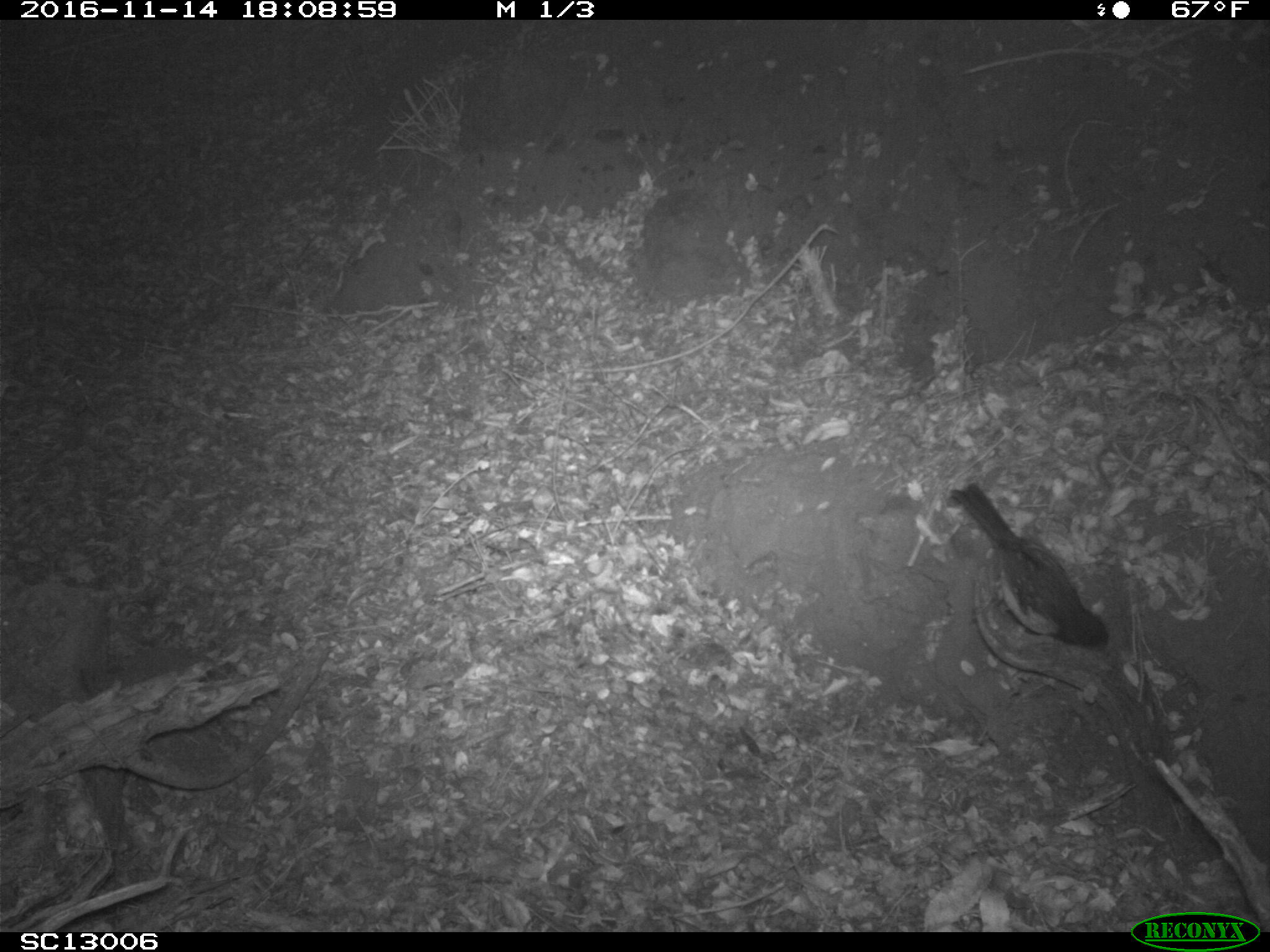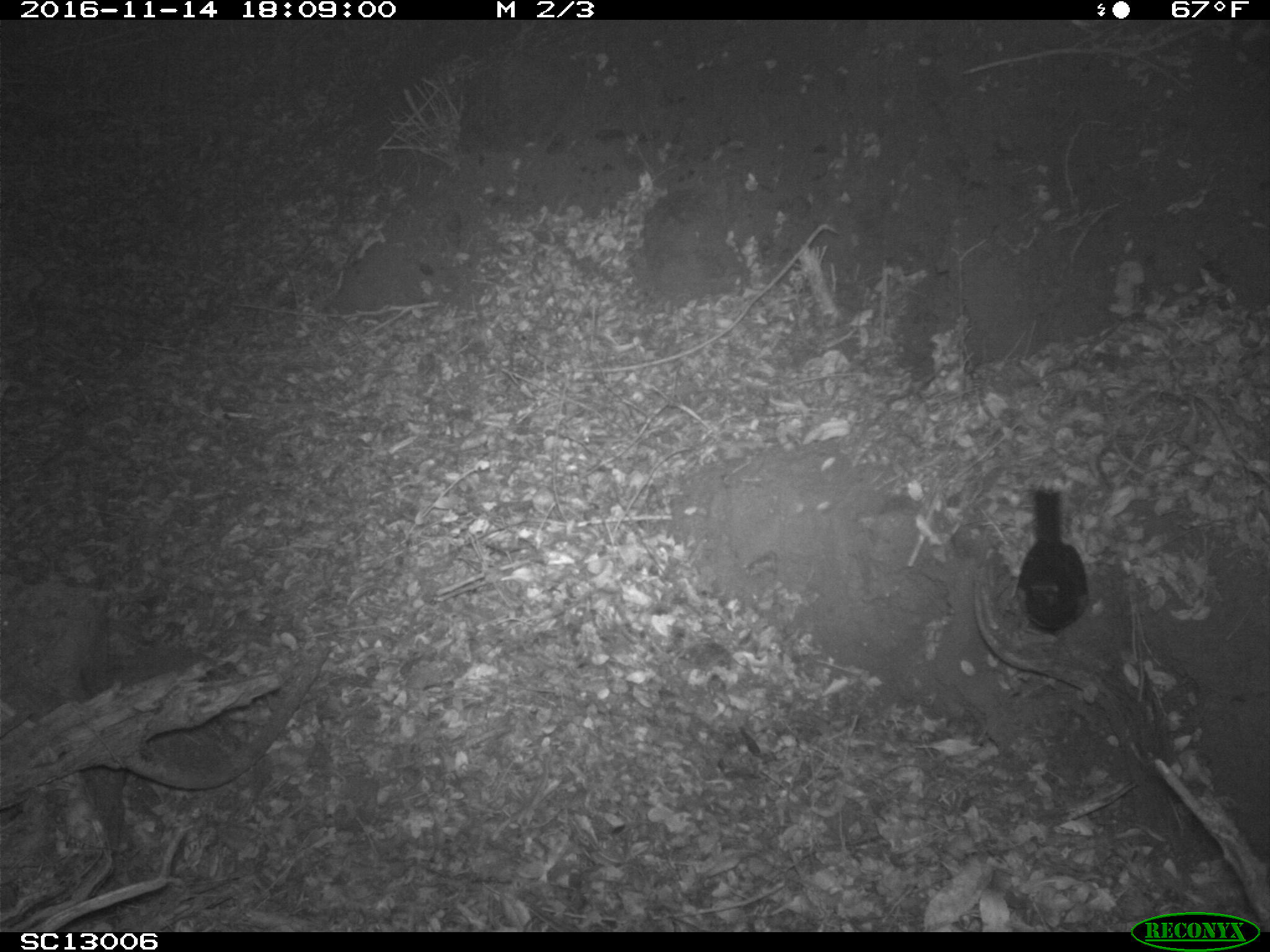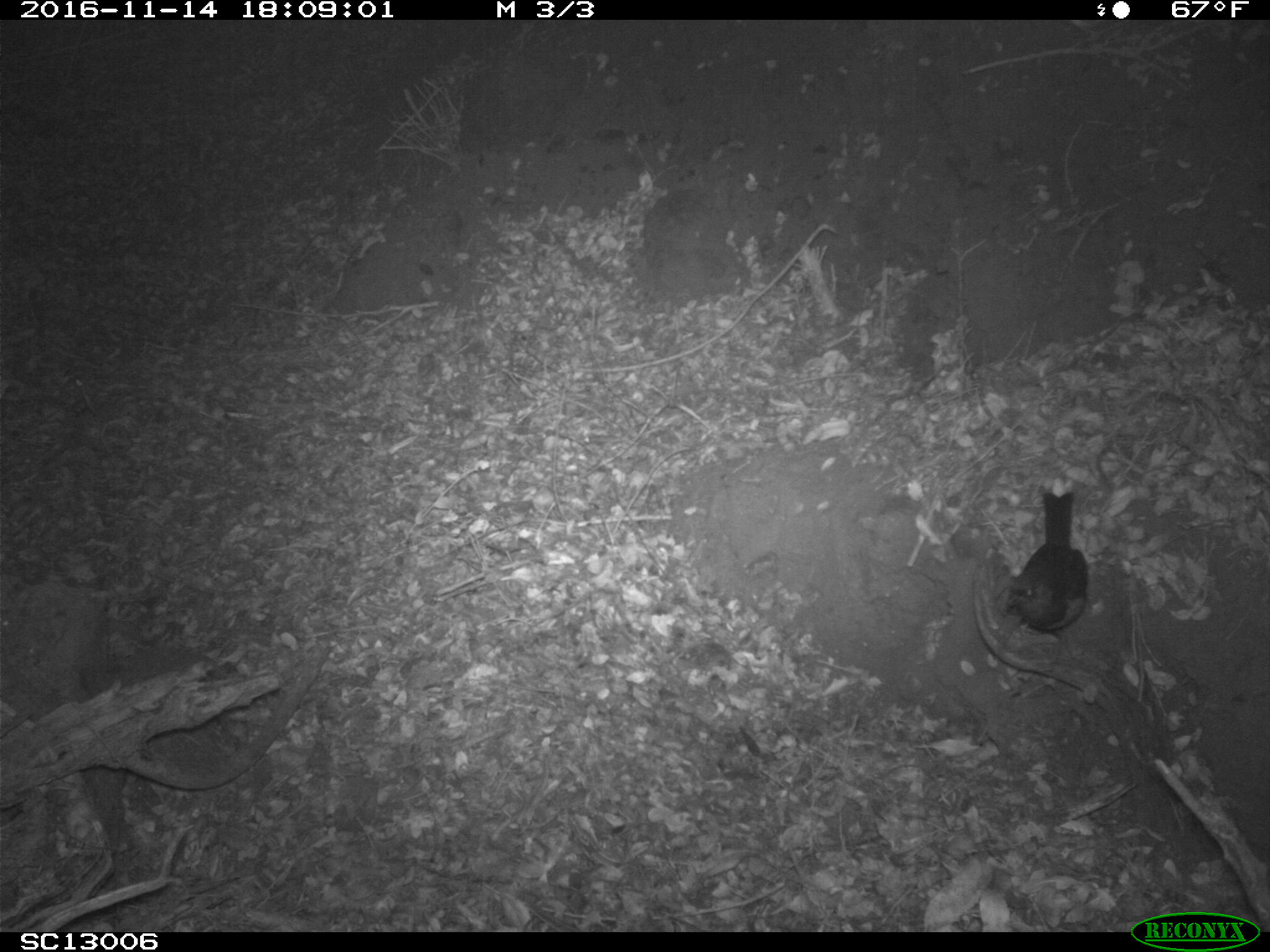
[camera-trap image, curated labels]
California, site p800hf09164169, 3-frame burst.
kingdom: Animalia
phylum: Chordata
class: Aves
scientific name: Aves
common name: bird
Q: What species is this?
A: Bird (Aves).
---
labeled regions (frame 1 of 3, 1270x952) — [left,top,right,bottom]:
bird: [949,483,1108,655]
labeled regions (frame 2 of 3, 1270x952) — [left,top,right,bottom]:
bird: [1018,490,1088,634]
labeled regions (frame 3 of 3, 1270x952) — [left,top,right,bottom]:
bird: [1005,489,1088,630]